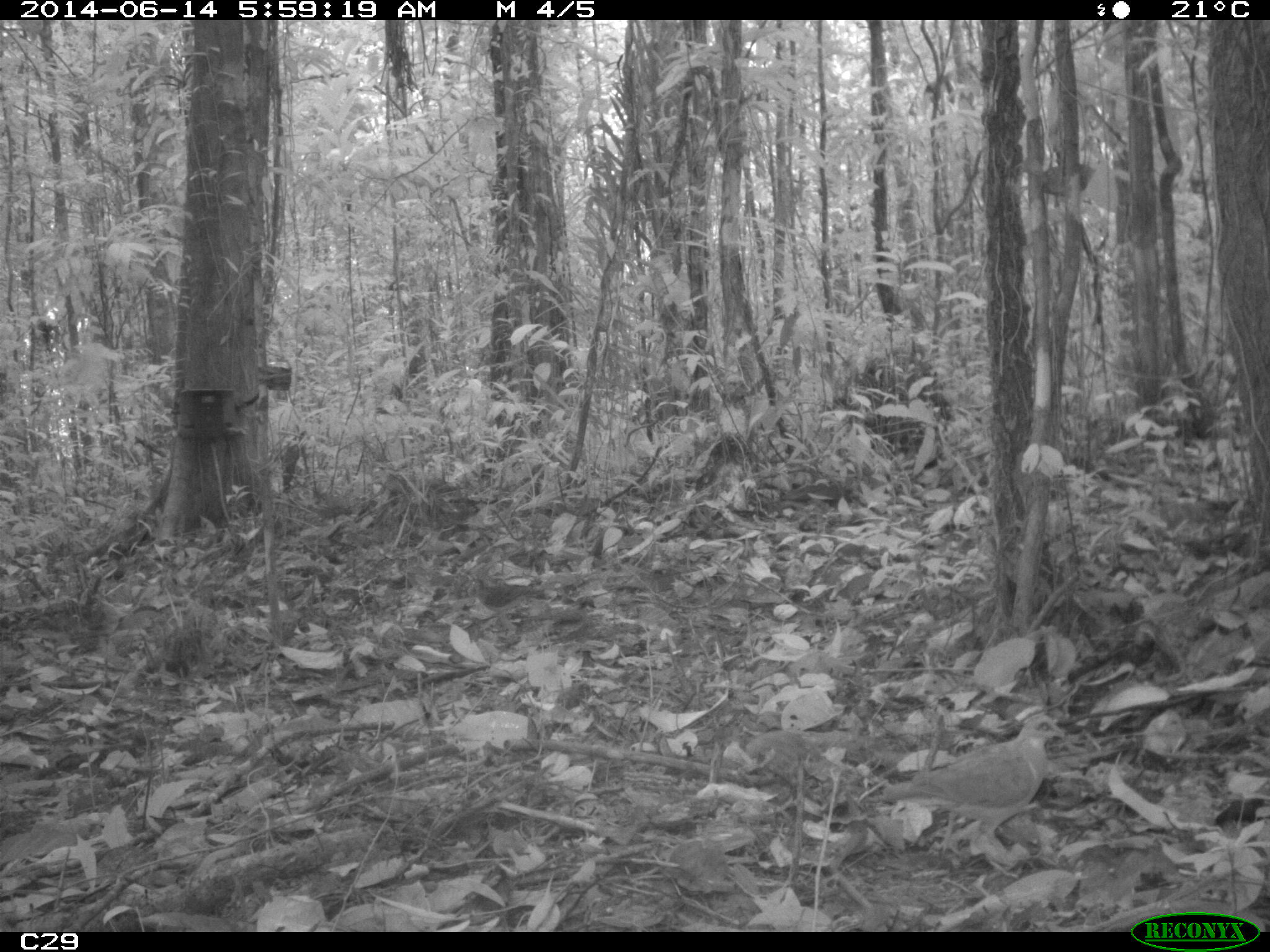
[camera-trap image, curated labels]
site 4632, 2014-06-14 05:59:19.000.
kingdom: Animalia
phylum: Chordata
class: Aves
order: Columbiformes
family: Columbidae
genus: Leptotila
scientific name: Leptotila rufaxilla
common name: gray-fronted dove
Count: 1.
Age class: adult.